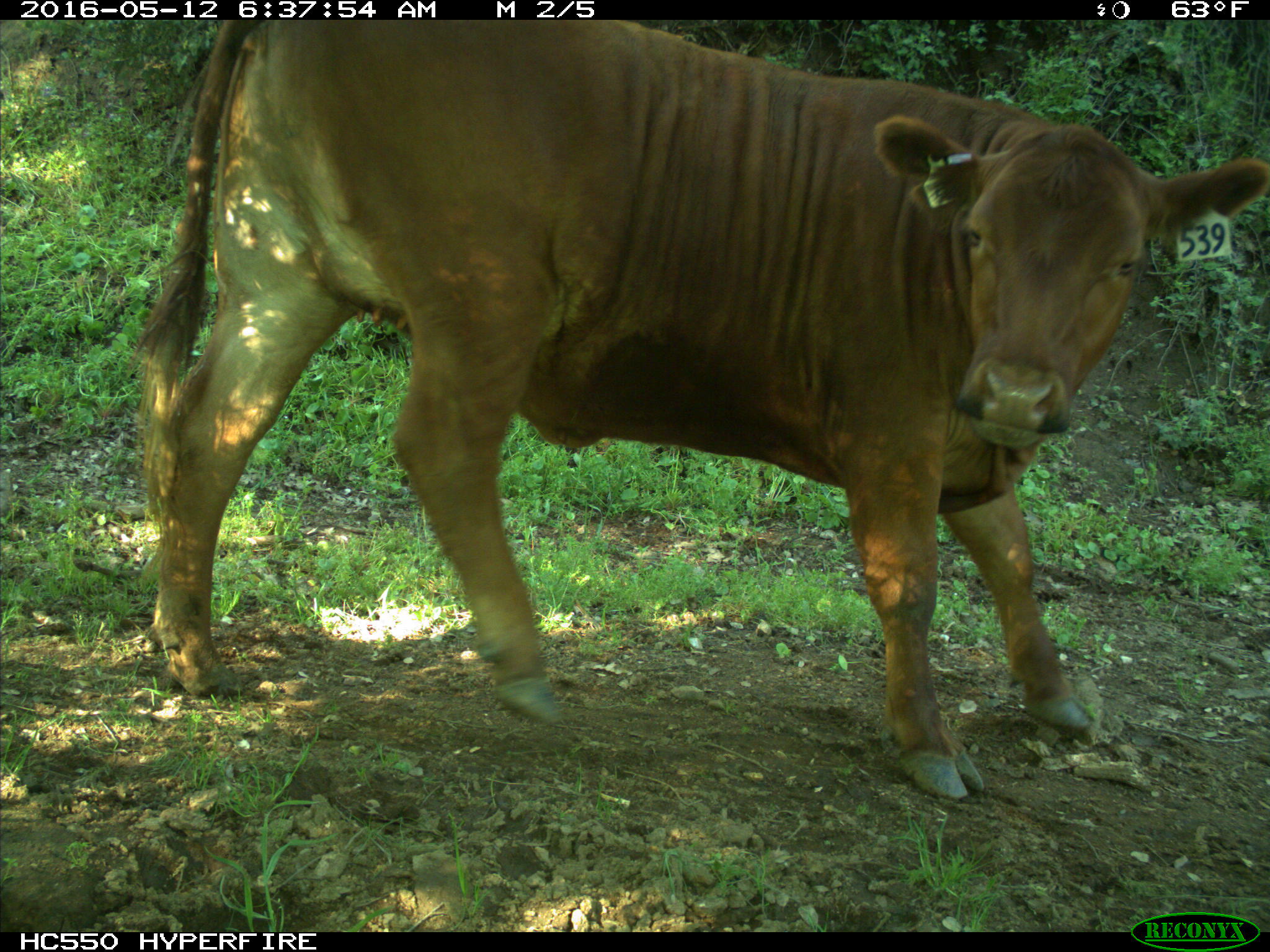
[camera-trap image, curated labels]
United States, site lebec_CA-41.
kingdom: Animalia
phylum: Chordata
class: Mammalia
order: Artiodactyla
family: Bovidae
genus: Bos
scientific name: Bos taurus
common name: domestic cow